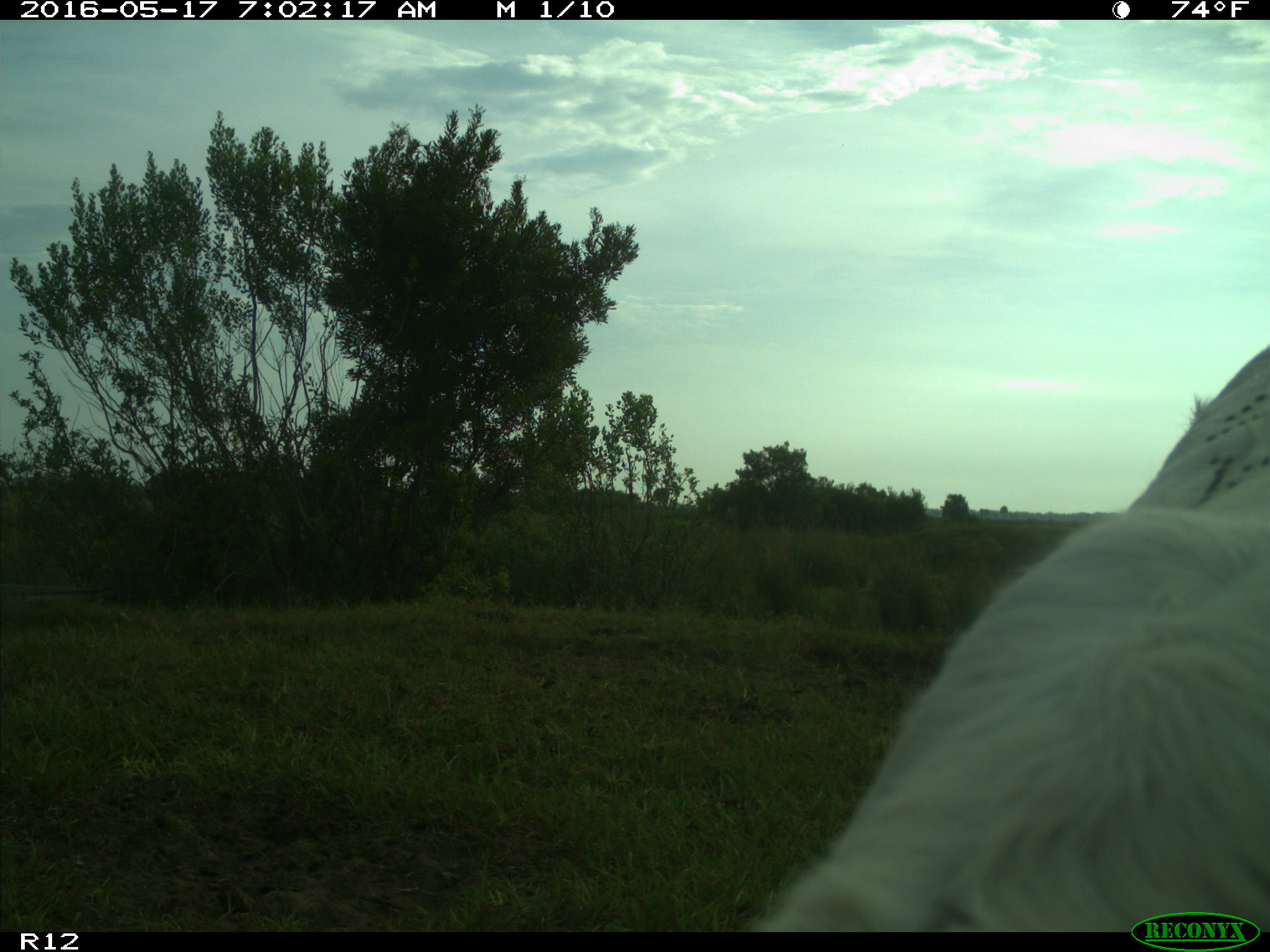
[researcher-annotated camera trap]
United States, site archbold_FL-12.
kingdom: Animalia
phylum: Chordata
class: Mammalia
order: Artiodactyla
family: Bovidae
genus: Bos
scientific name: Bos taurus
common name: domestic cow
Bos taurus (domestic cow).